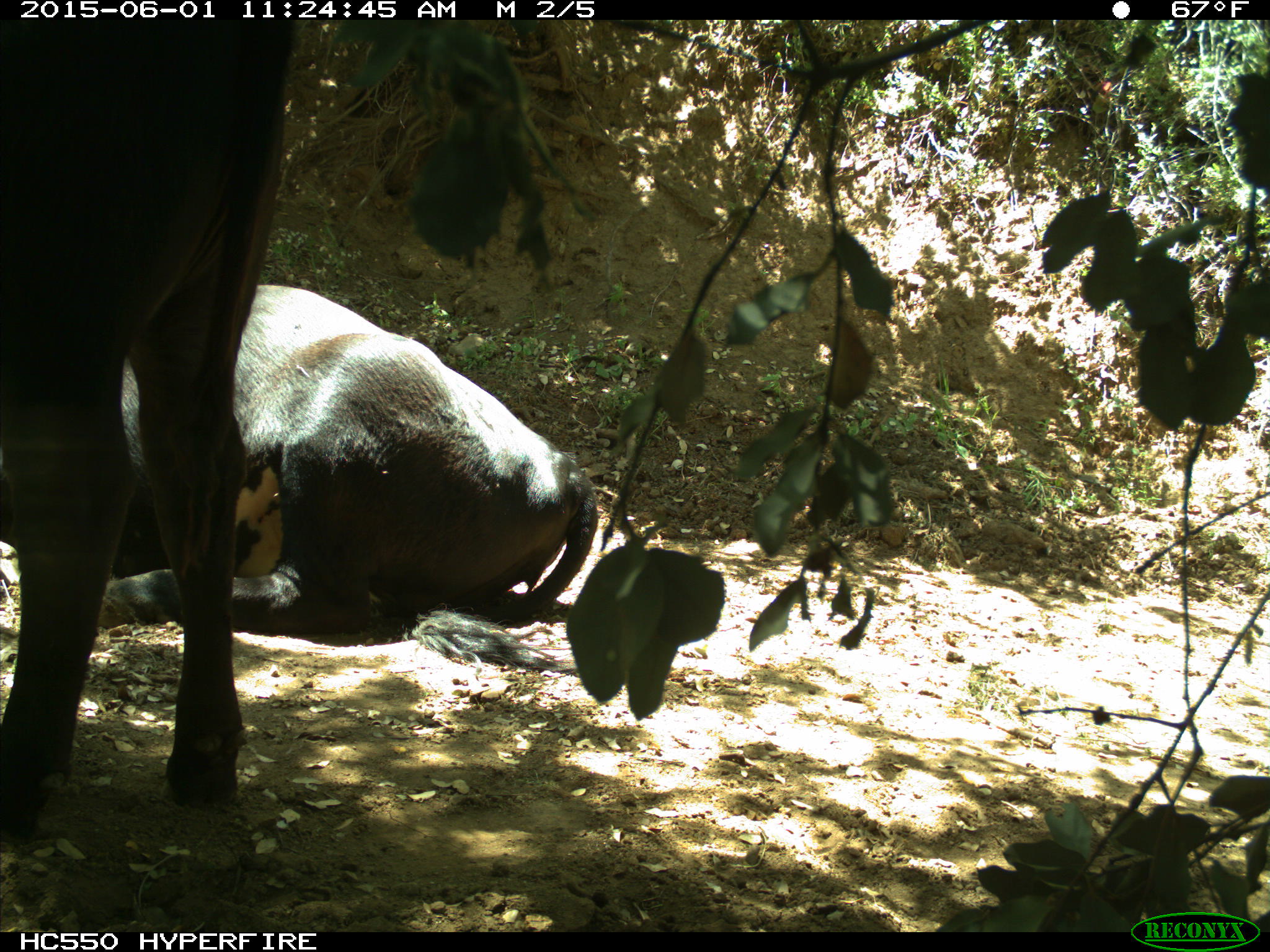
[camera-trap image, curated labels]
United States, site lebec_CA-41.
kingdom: Animalia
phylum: Chordata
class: Mammalia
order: Artiodactyla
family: Bovidae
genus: Bos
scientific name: Bos taurus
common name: domestic cow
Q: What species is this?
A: Bos taurus (domestic cow).